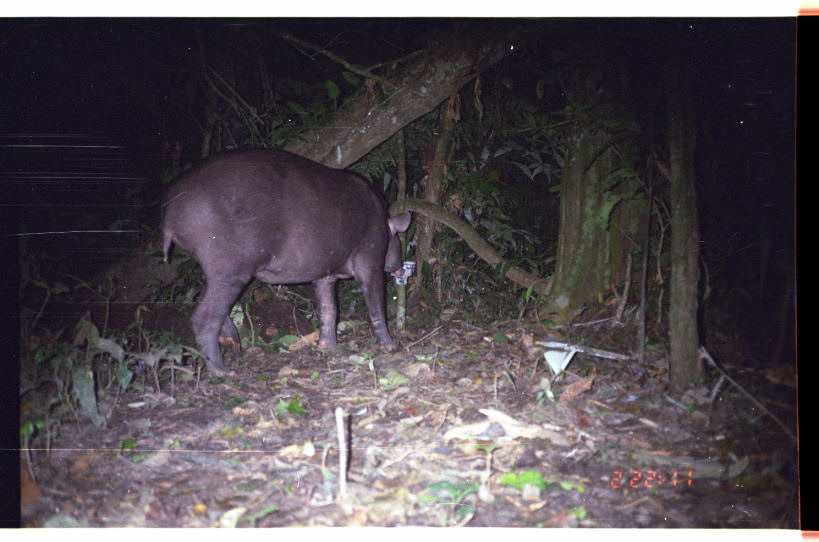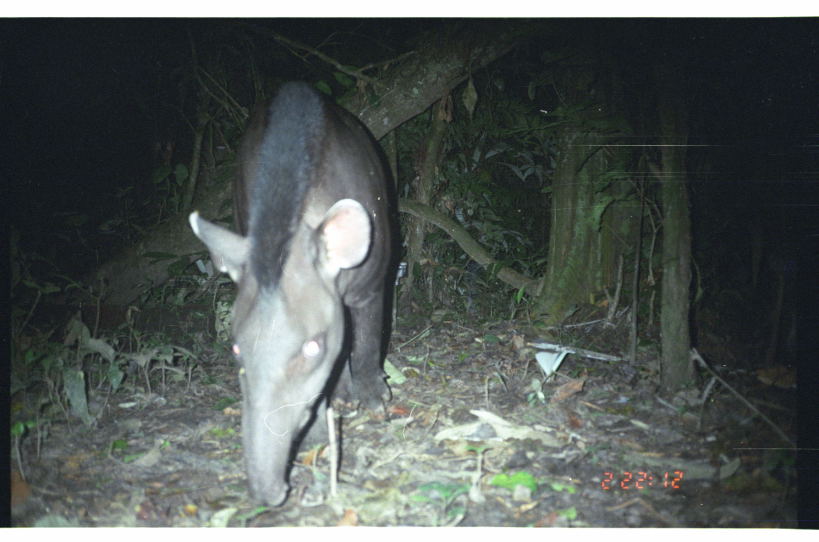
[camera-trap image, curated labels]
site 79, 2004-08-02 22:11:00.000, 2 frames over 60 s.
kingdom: Animalia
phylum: Chordata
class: Mammalia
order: Perissodactyla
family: Tapiridae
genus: Tapirus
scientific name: Tapirus terrestris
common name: south american tapir